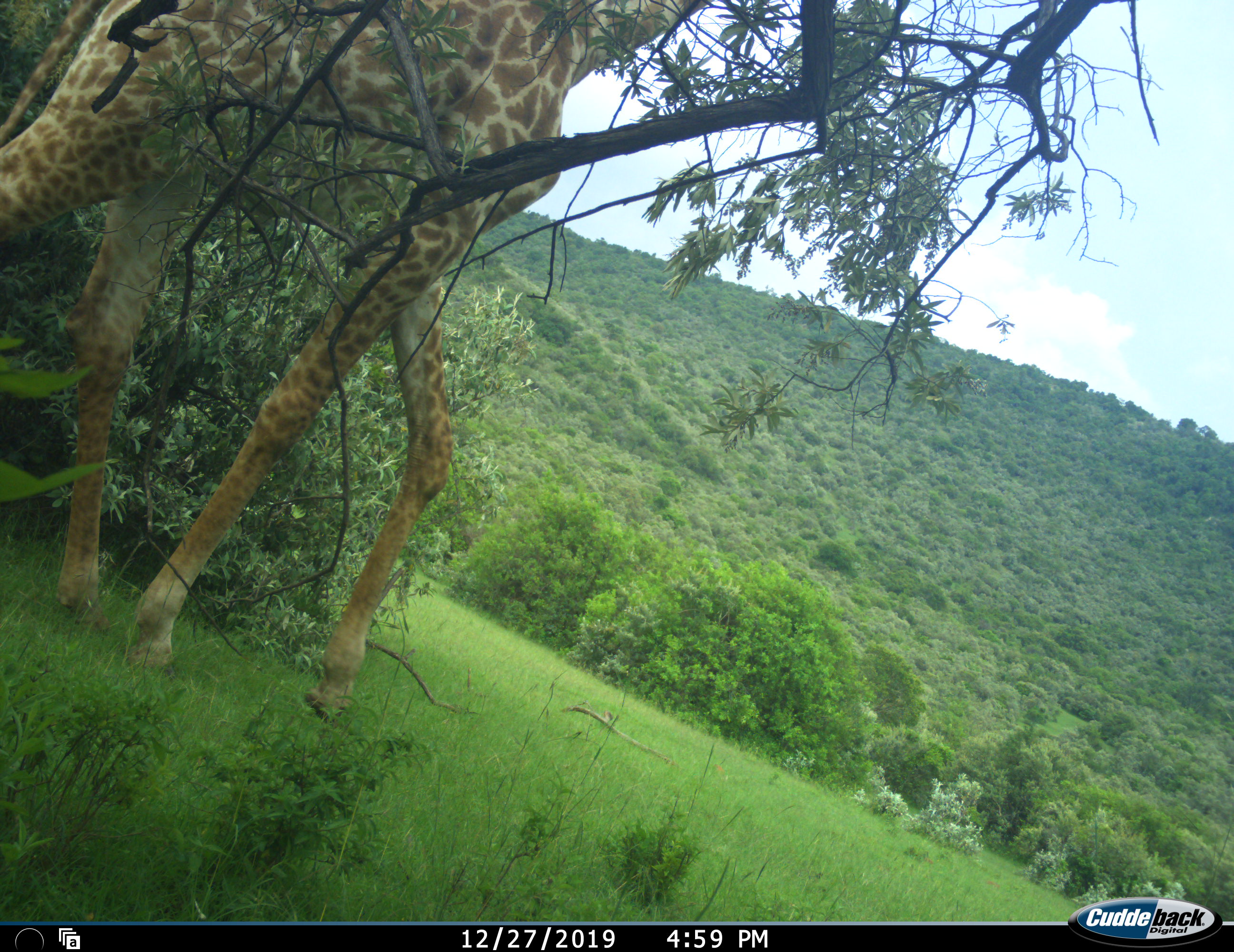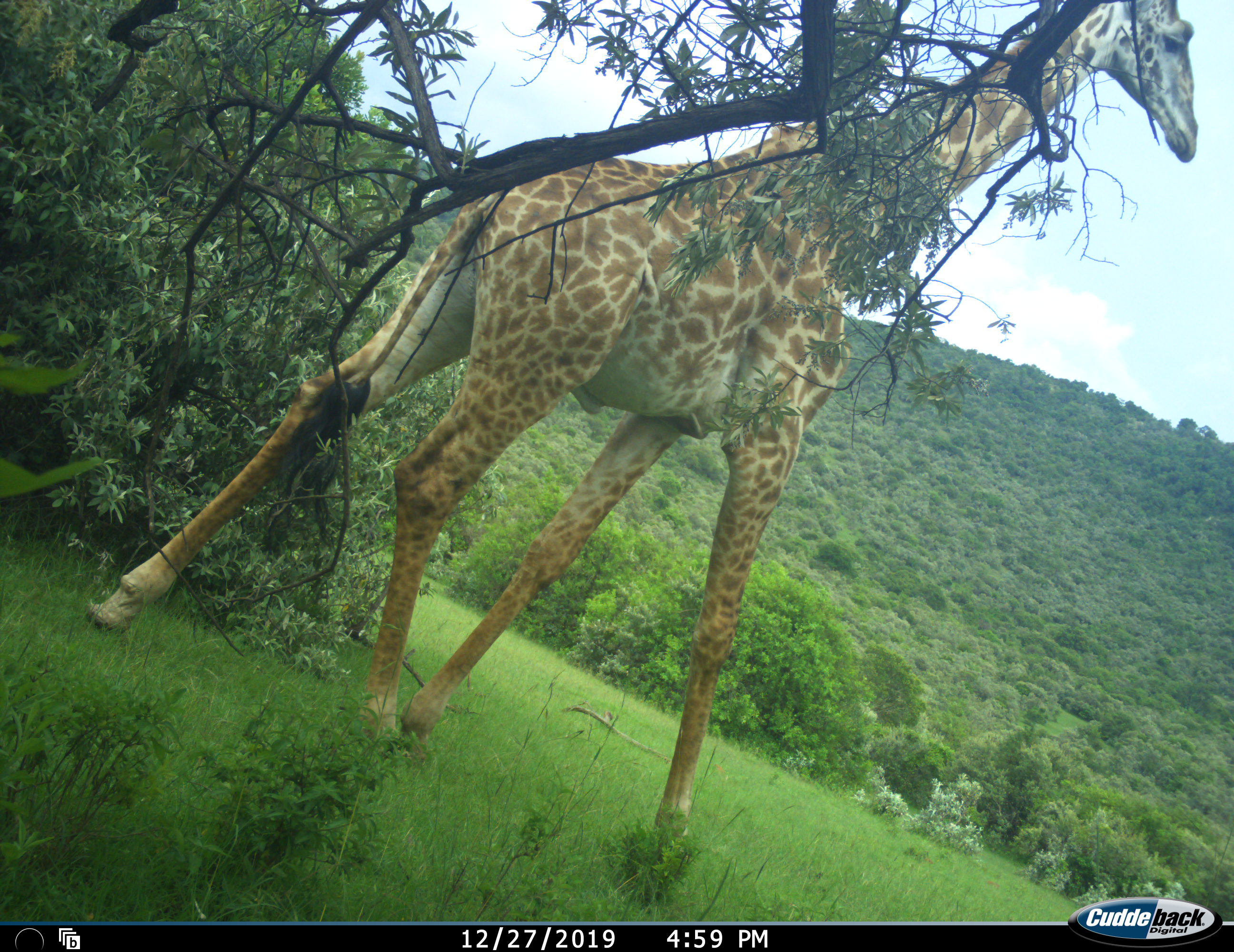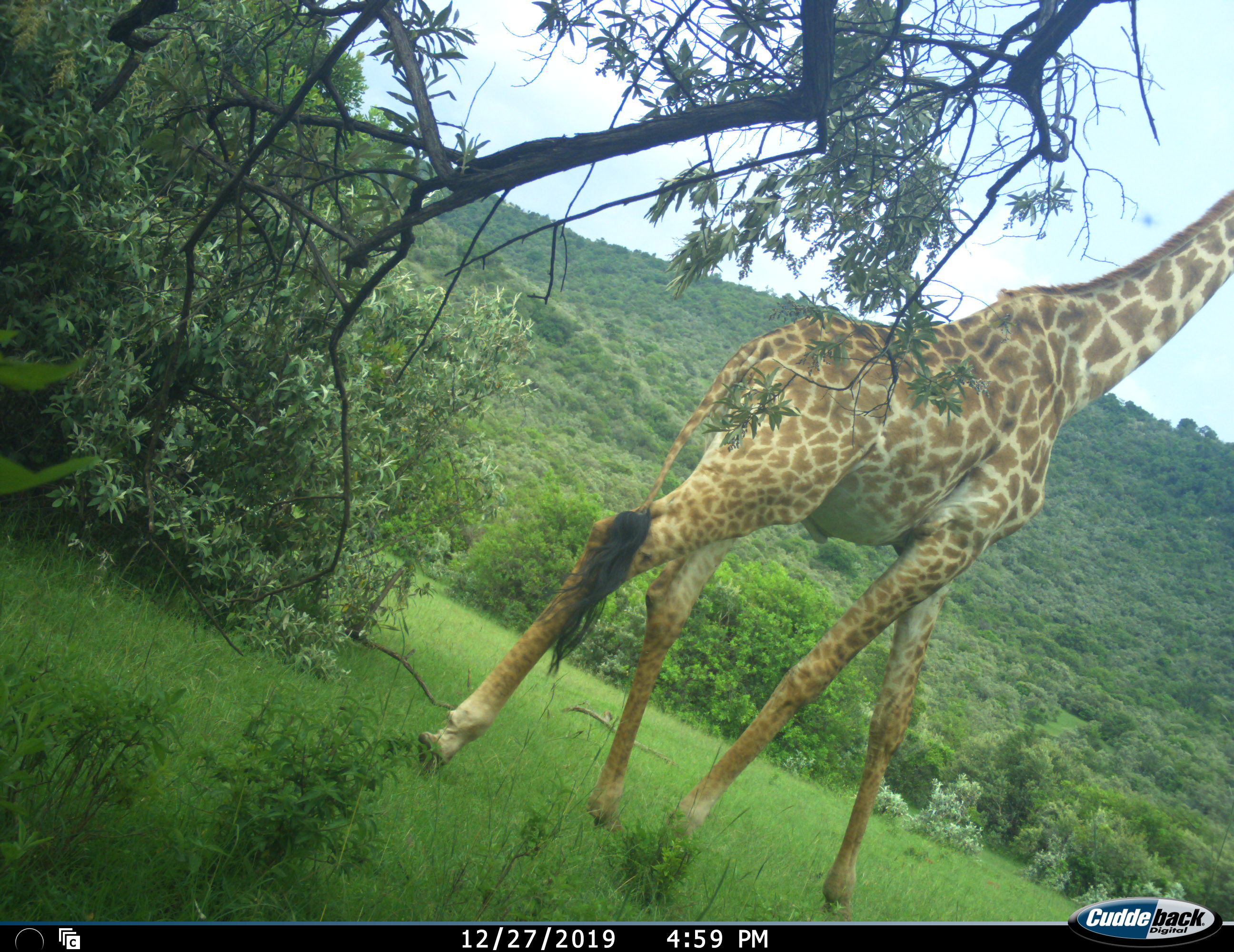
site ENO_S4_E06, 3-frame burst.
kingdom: Animalia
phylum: Chordata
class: Mammalia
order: Artiodactyla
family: Giraffidae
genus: Giraffa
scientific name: Giraffa camelopardalis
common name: giraffe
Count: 1.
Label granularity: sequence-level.